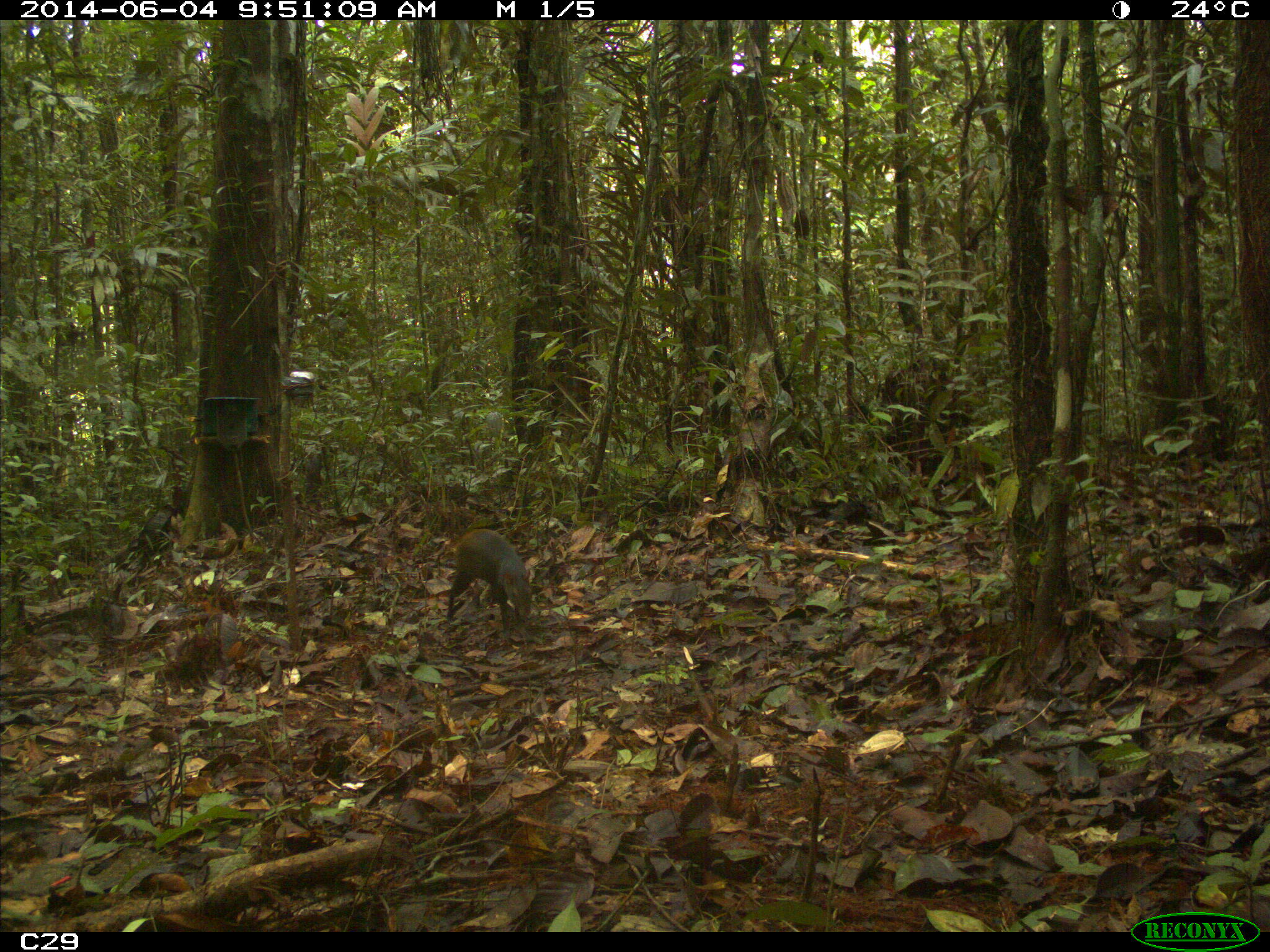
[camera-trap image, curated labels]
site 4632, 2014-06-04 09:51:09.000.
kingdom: Animalia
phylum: Chordata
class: Mammalia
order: Rodentia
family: Dasyproctidae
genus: Dasyprocta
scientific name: Dasyprocta leporina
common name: red-rumped agouti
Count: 1.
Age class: adult.